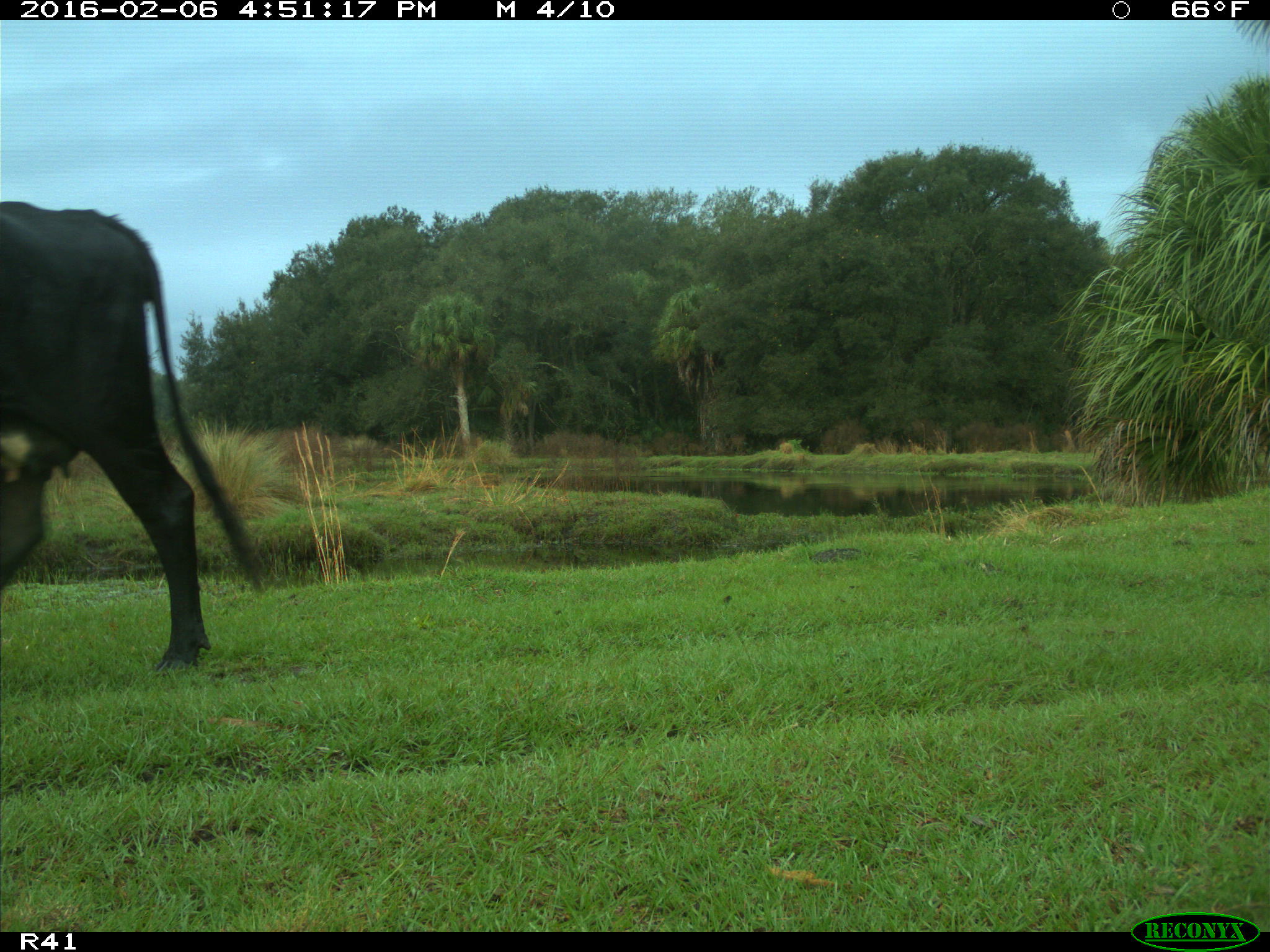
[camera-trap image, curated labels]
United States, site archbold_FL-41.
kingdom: Animalia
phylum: Chordata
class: Mammalia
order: Artiodactyla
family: Bovidae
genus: Bos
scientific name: Bos taurus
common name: domestic cow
Bos taurus (domestic cow).